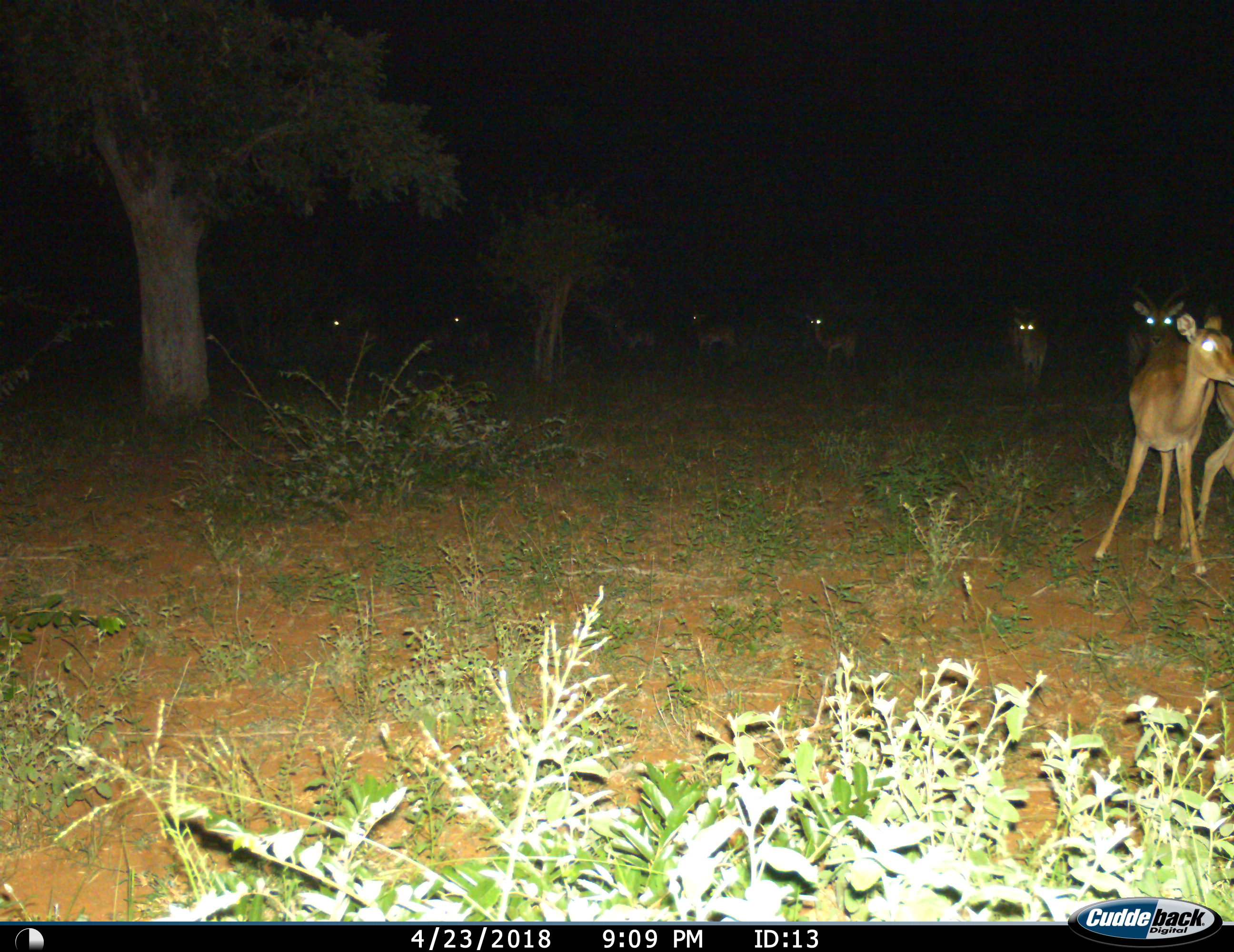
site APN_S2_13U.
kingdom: Animalia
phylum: Chordata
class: Mammalia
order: Artiodactyla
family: Bovidae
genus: Aepyceros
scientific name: Aepyceros melampus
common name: impala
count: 9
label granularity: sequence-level